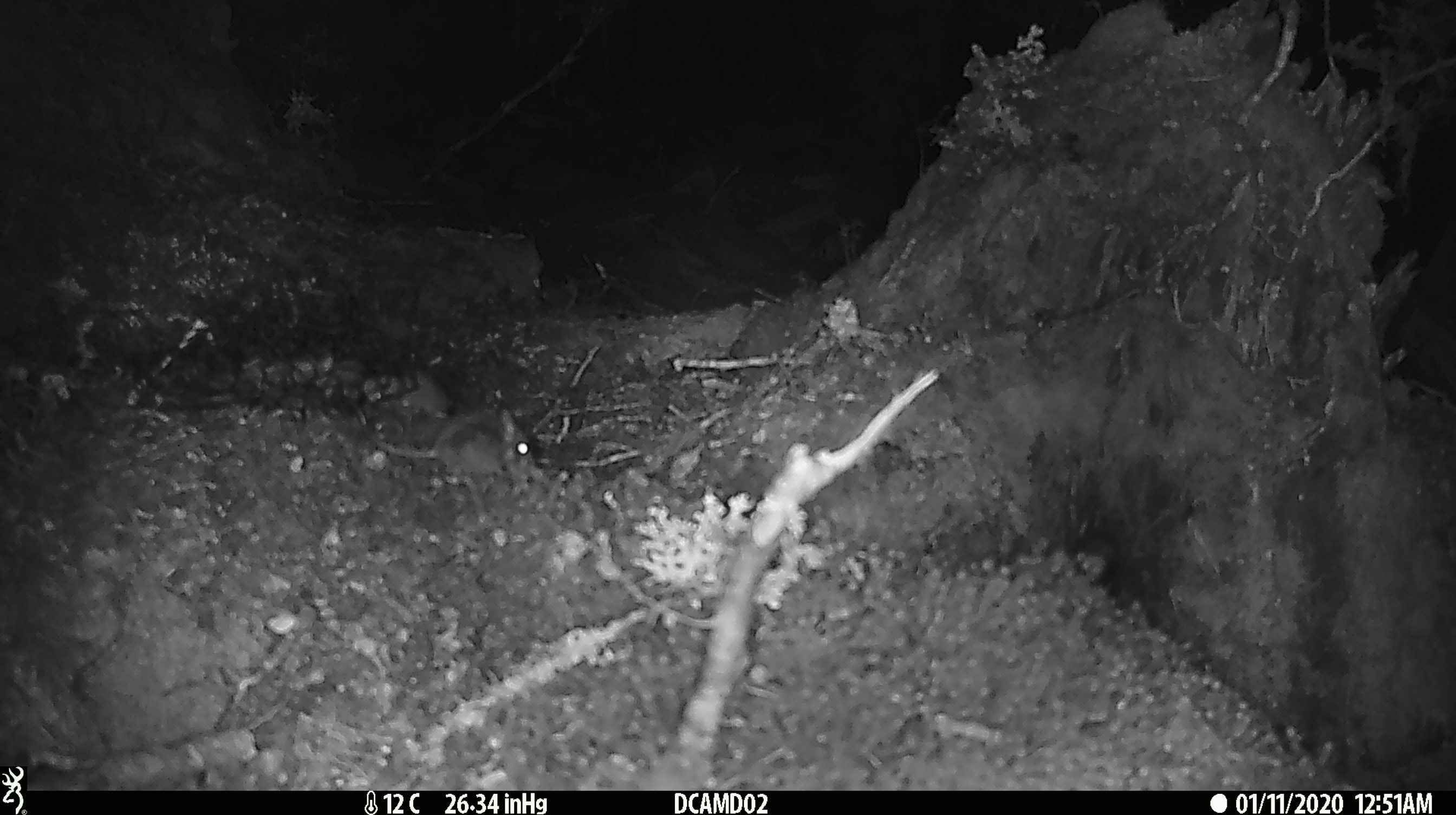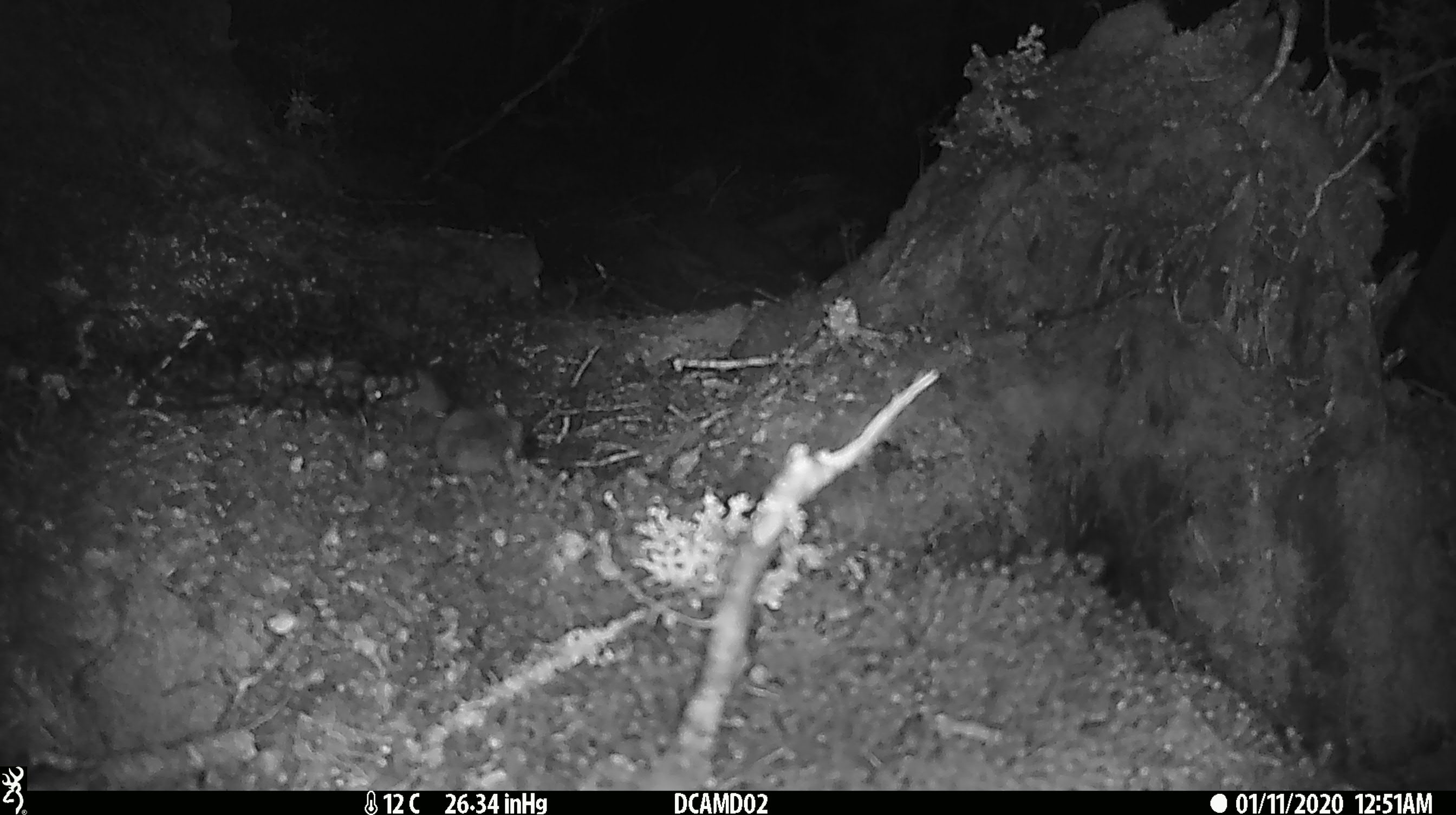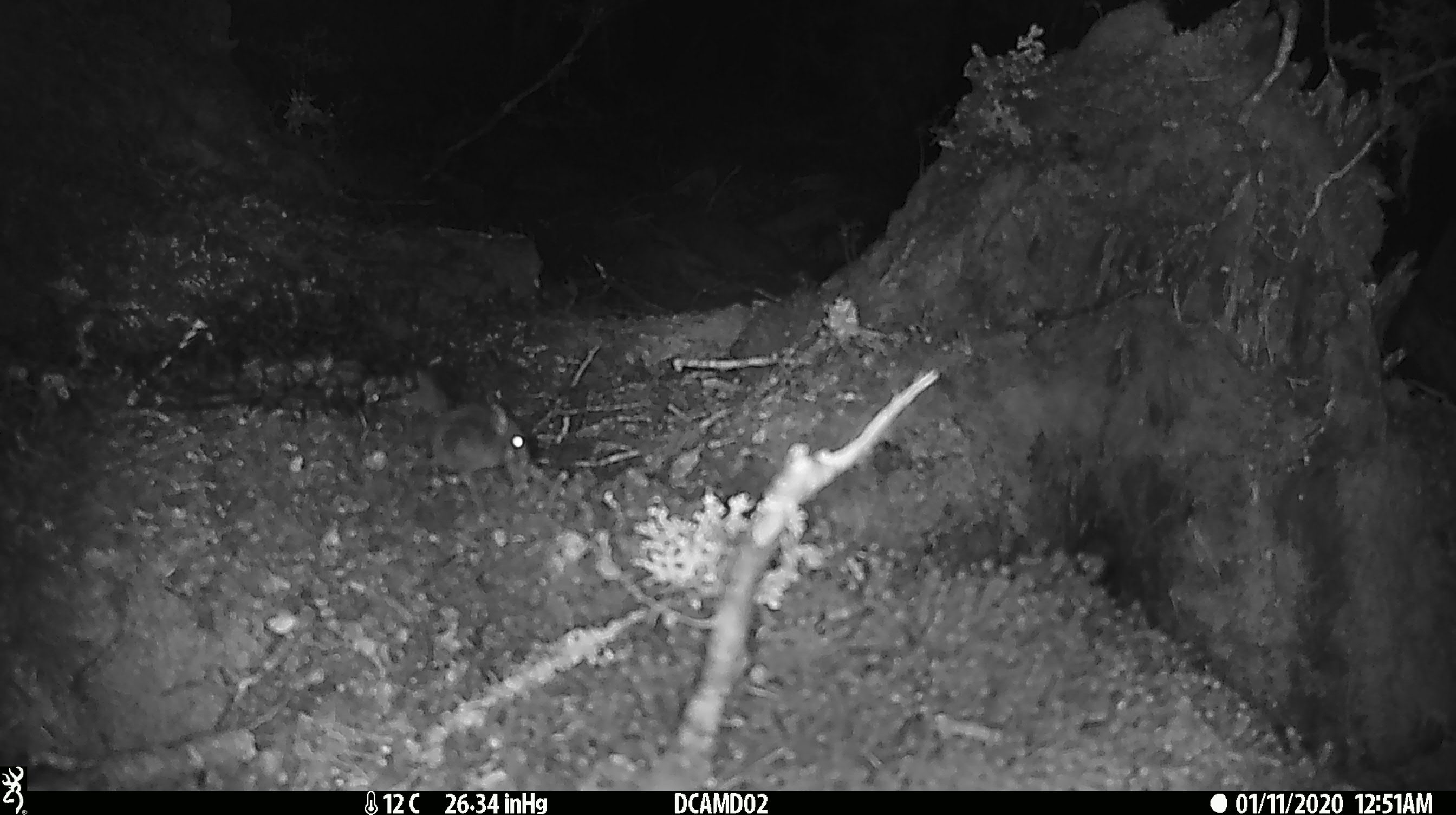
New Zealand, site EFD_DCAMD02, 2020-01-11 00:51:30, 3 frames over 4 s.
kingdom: Animalia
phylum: Chordata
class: Mammalia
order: Rodentia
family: Muridae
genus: Mus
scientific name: Mus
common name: mouse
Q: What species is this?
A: Mouse (Mus).